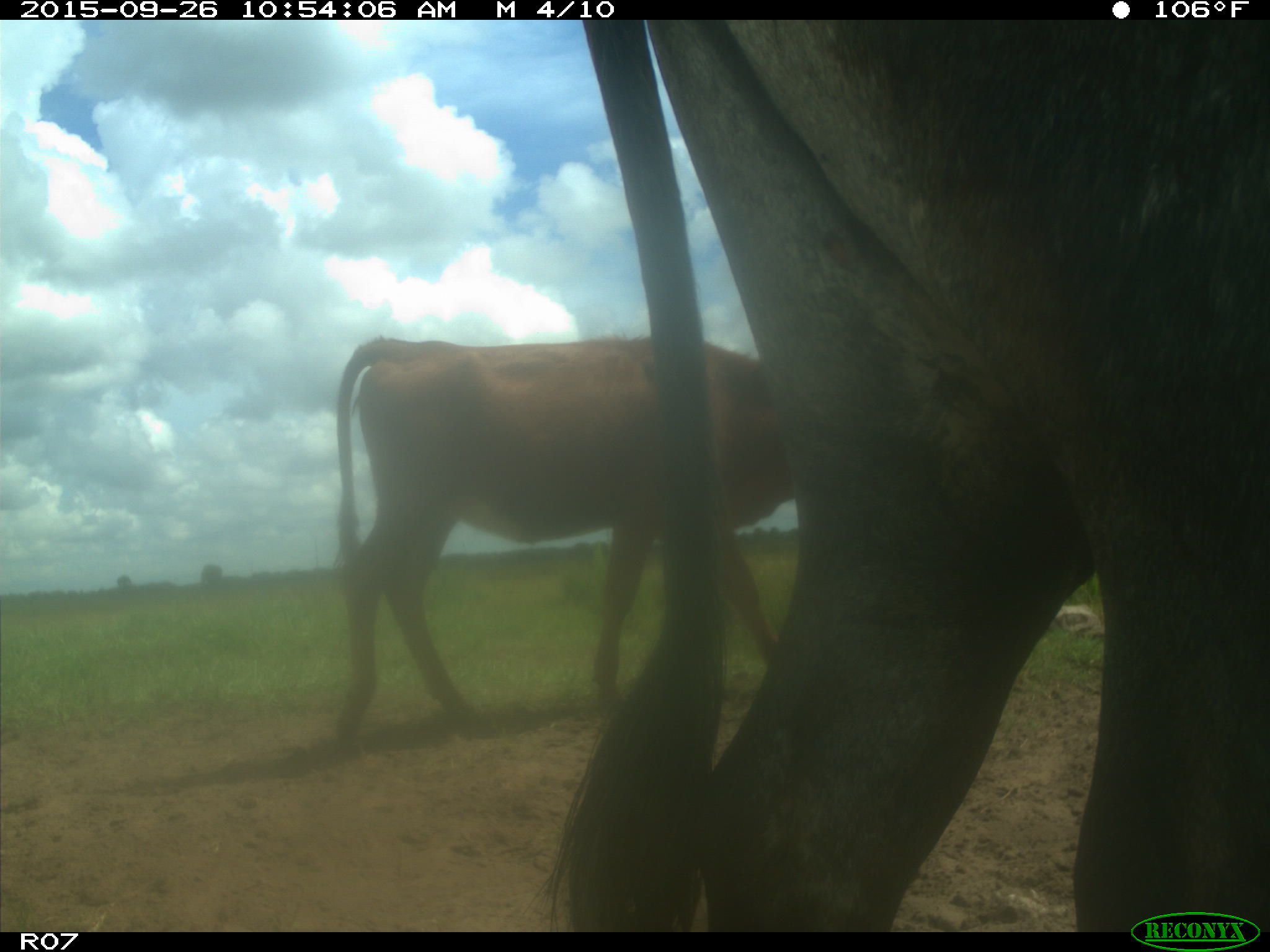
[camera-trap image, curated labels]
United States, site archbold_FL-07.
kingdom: Animalia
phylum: Chordata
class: Mammalia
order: Artiodactyla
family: Bovidae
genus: Bos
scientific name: Bos taurus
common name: domestic cow